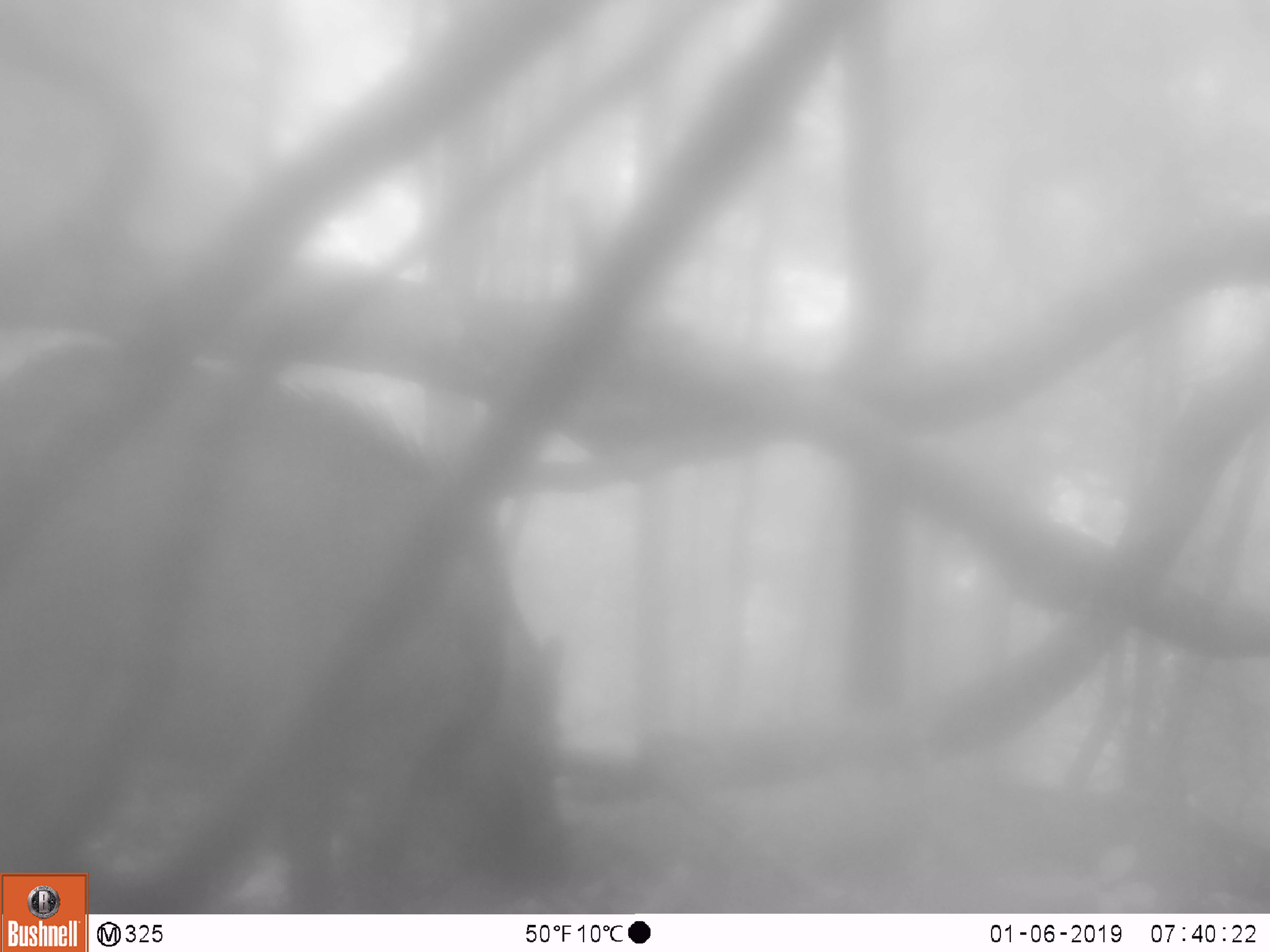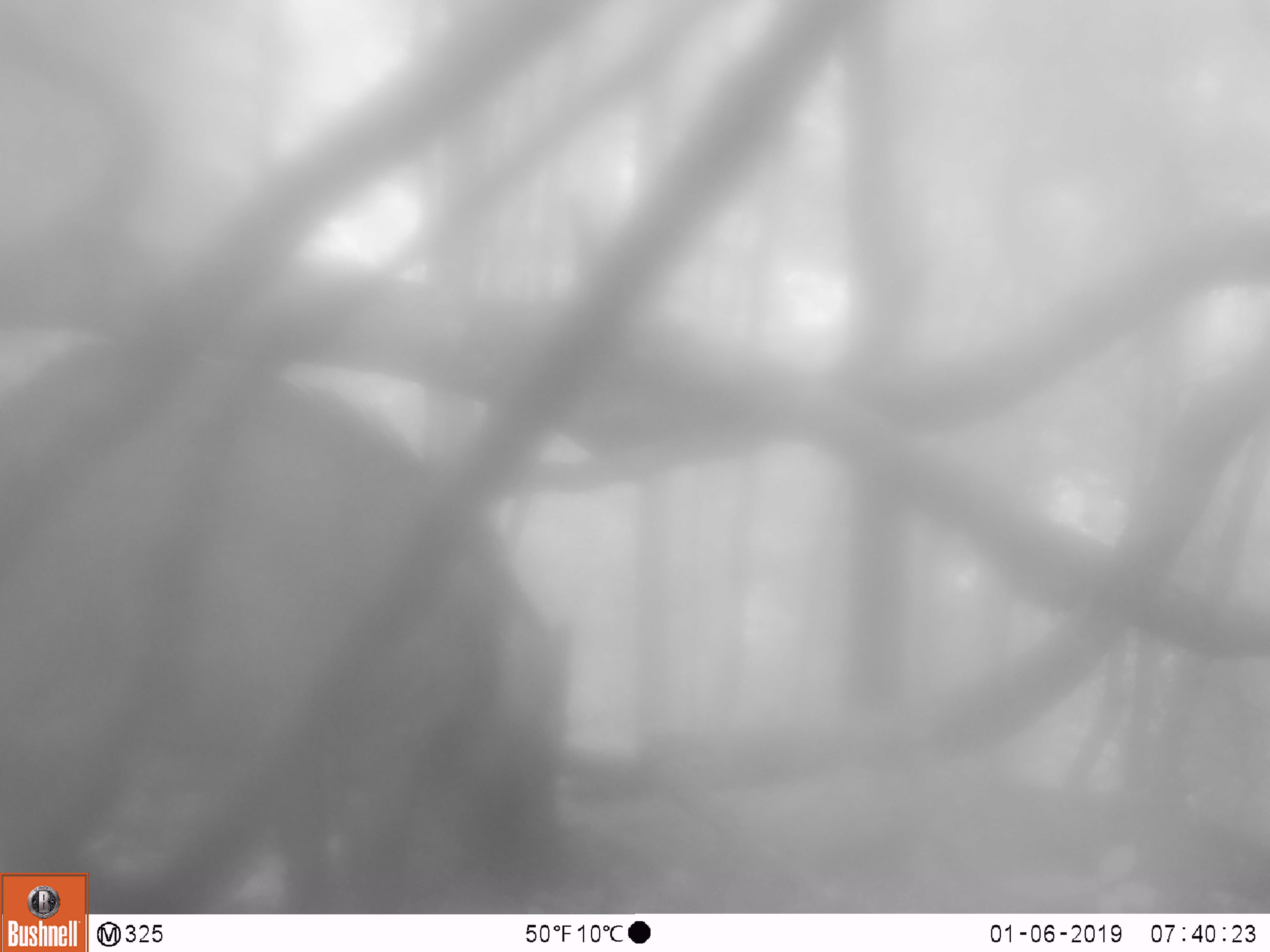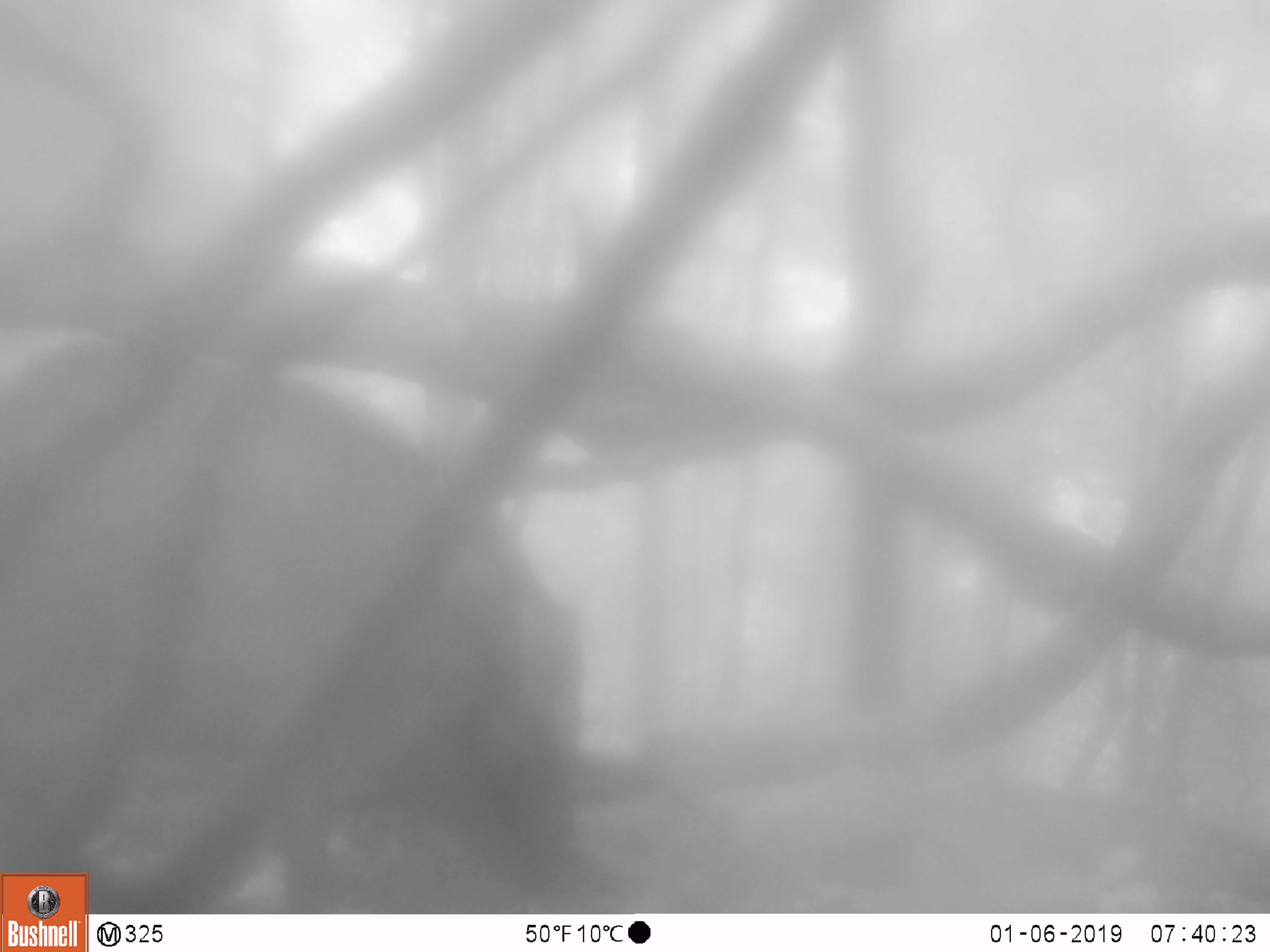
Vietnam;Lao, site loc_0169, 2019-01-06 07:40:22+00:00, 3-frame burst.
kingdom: Animalia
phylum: Chordata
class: Mammalia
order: Artiodactyla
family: Suidae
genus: Sus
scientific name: Sus scrofa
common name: eurasian wild pig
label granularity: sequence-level